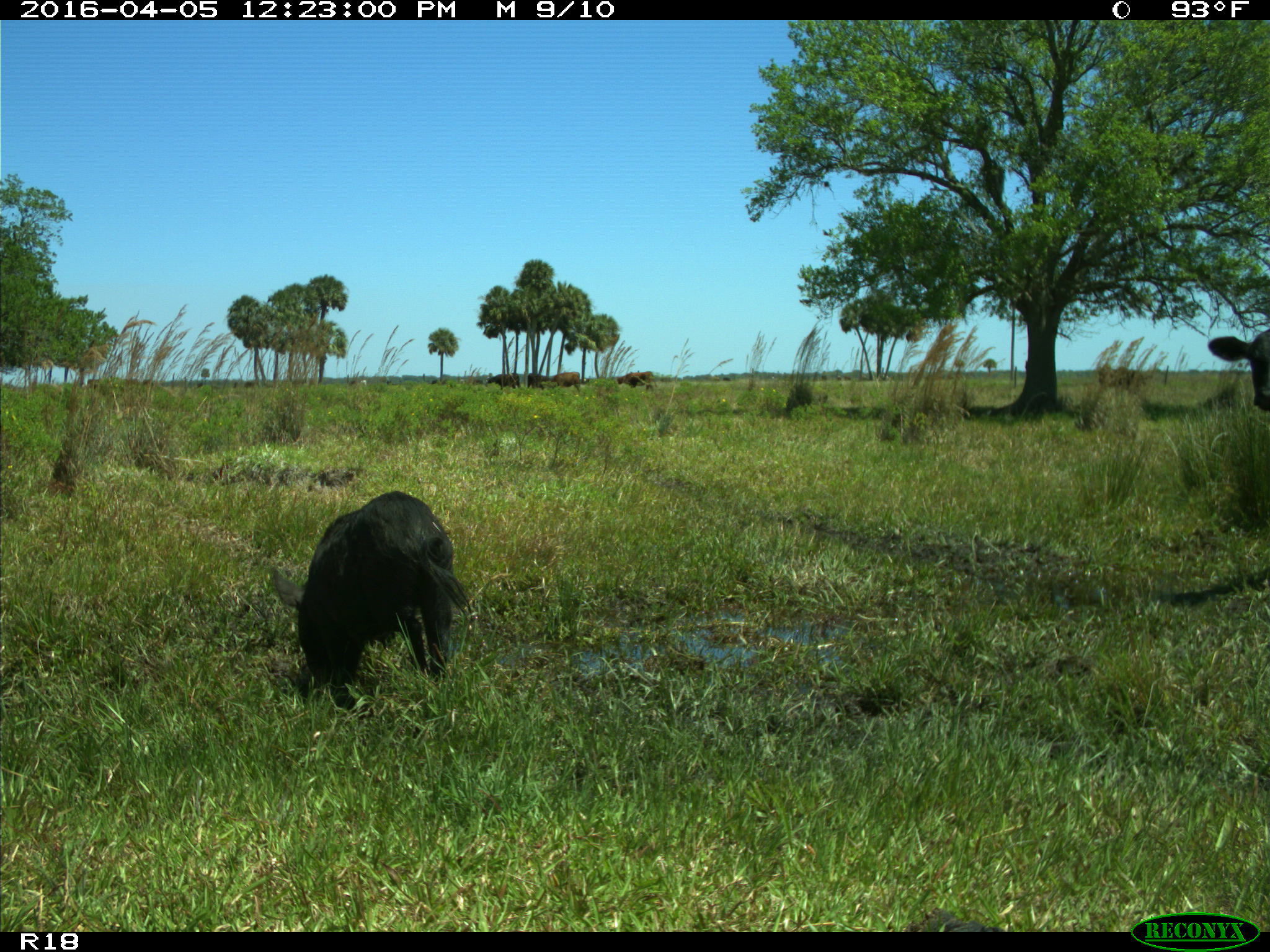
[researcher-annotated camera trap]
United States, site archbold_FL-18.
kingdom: Animalia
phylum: Chordata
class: Mammalia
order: Artiodactyla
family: Suidae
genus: Sus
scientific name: Sus scrofa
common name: wild boar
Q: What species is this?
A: Sus scrofa (wild boar).